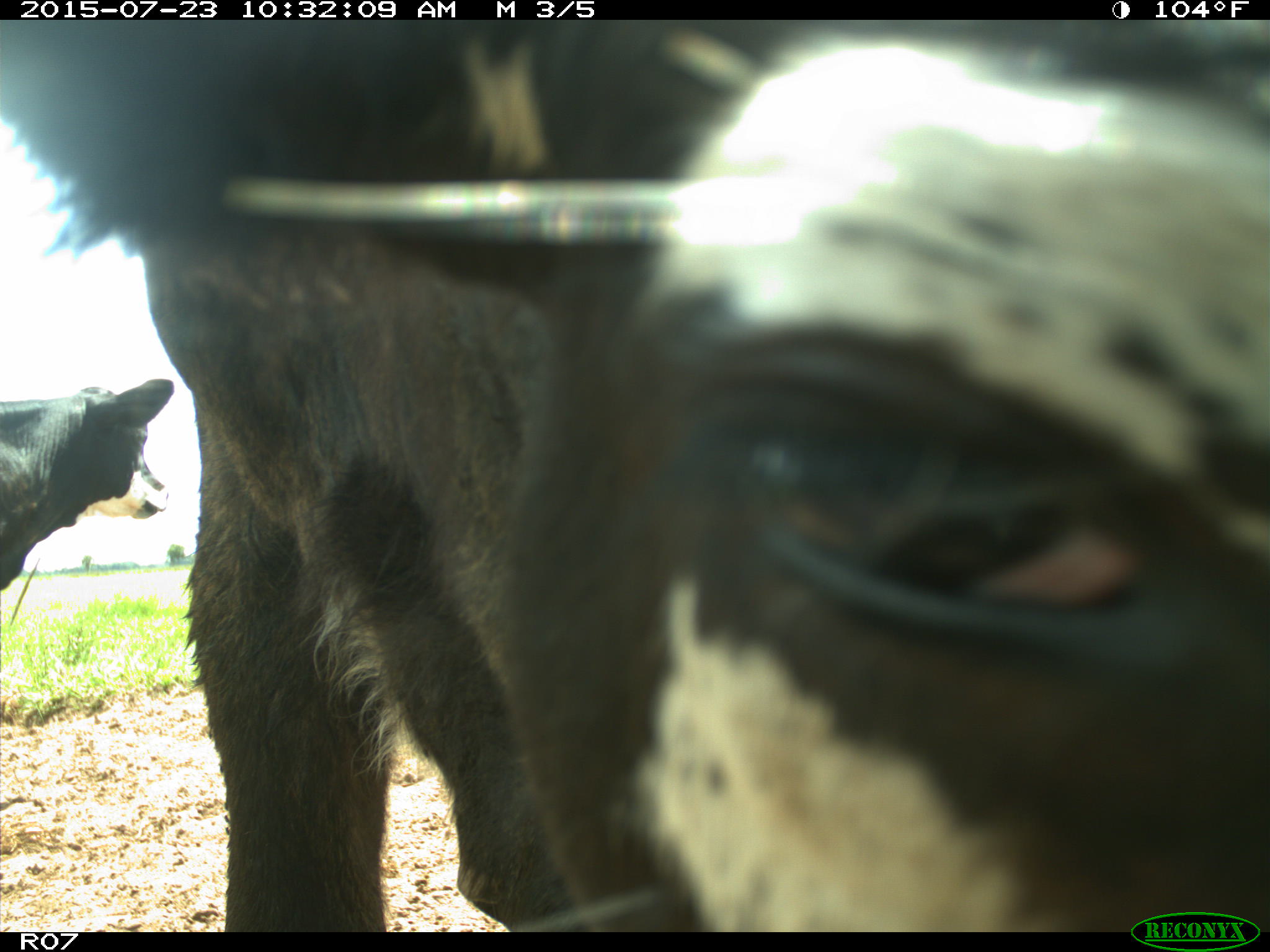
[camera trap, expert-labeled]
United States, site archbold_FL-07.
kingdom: Animalia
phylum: Chordata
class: Mammalia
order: Artiodactyla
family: Bovidae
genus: Bos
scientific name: Bos taurus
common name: domestic cow